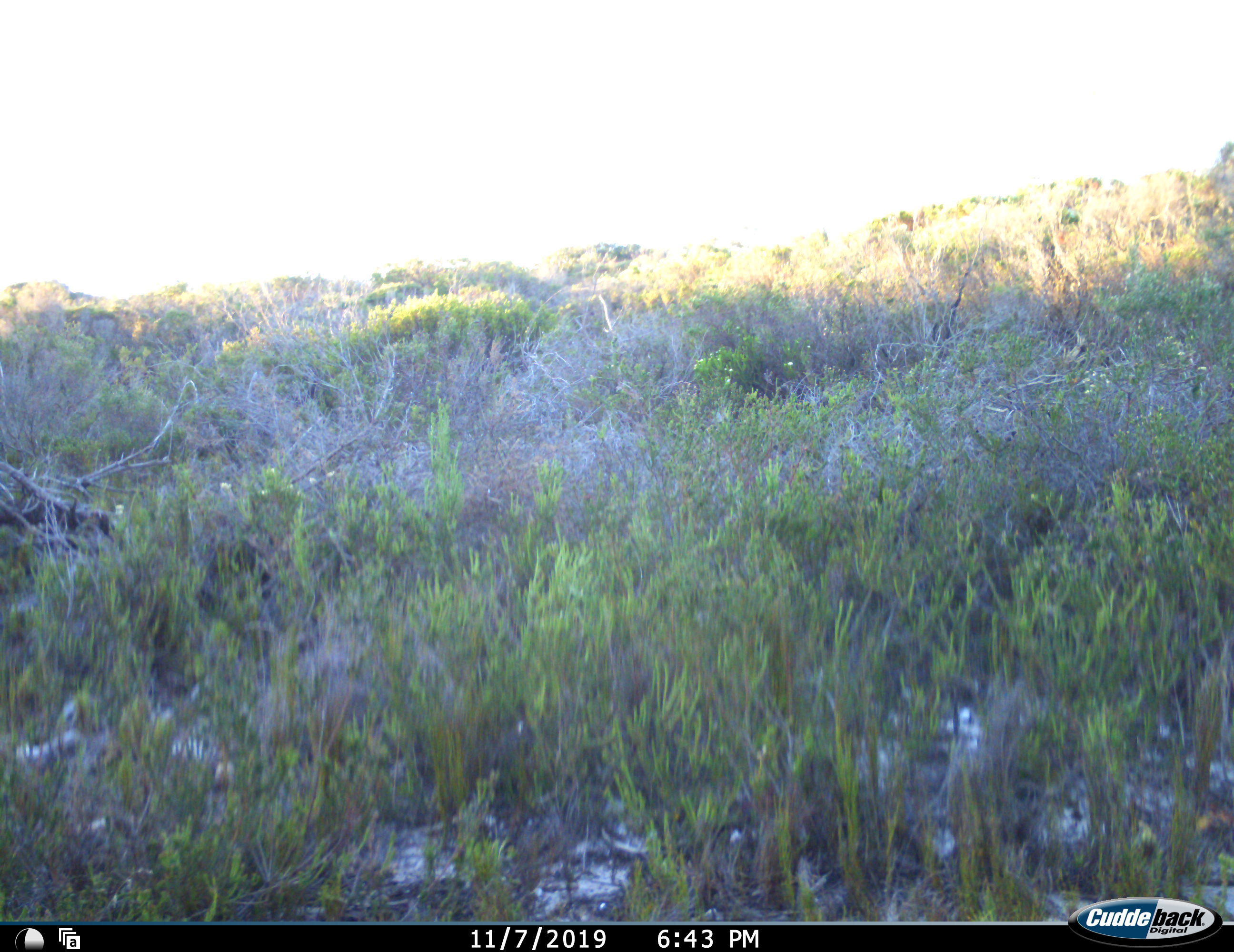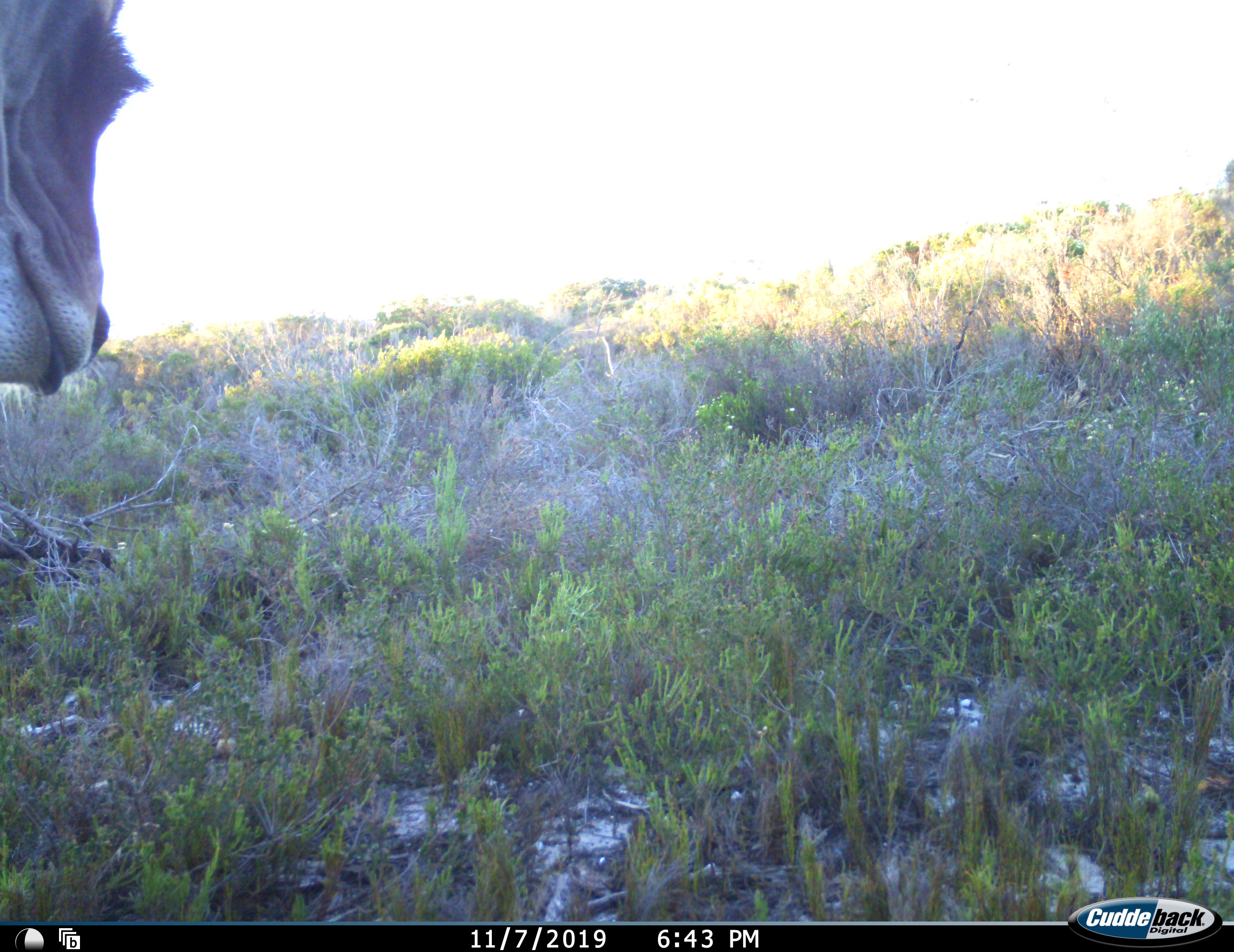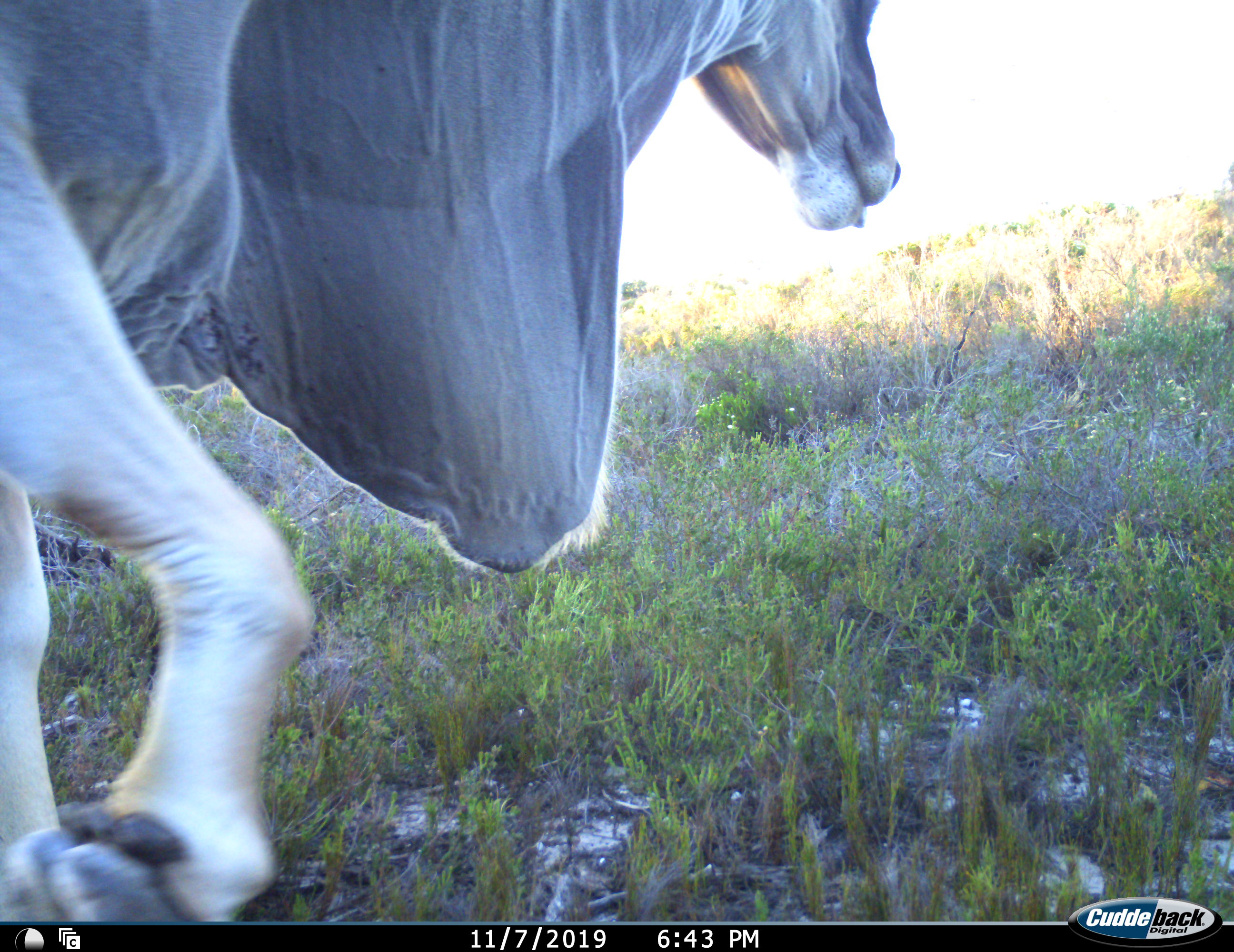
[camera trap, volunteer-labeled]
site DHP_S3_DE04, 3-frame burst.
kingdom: Animalia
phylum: Chordata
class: Mammalia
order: Artiodactyla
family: Bovidae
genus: Tragelaphus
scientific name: Tragelaphus oryx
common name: eland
Eland (Tragelaphus oryx), count 1. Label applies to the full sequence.